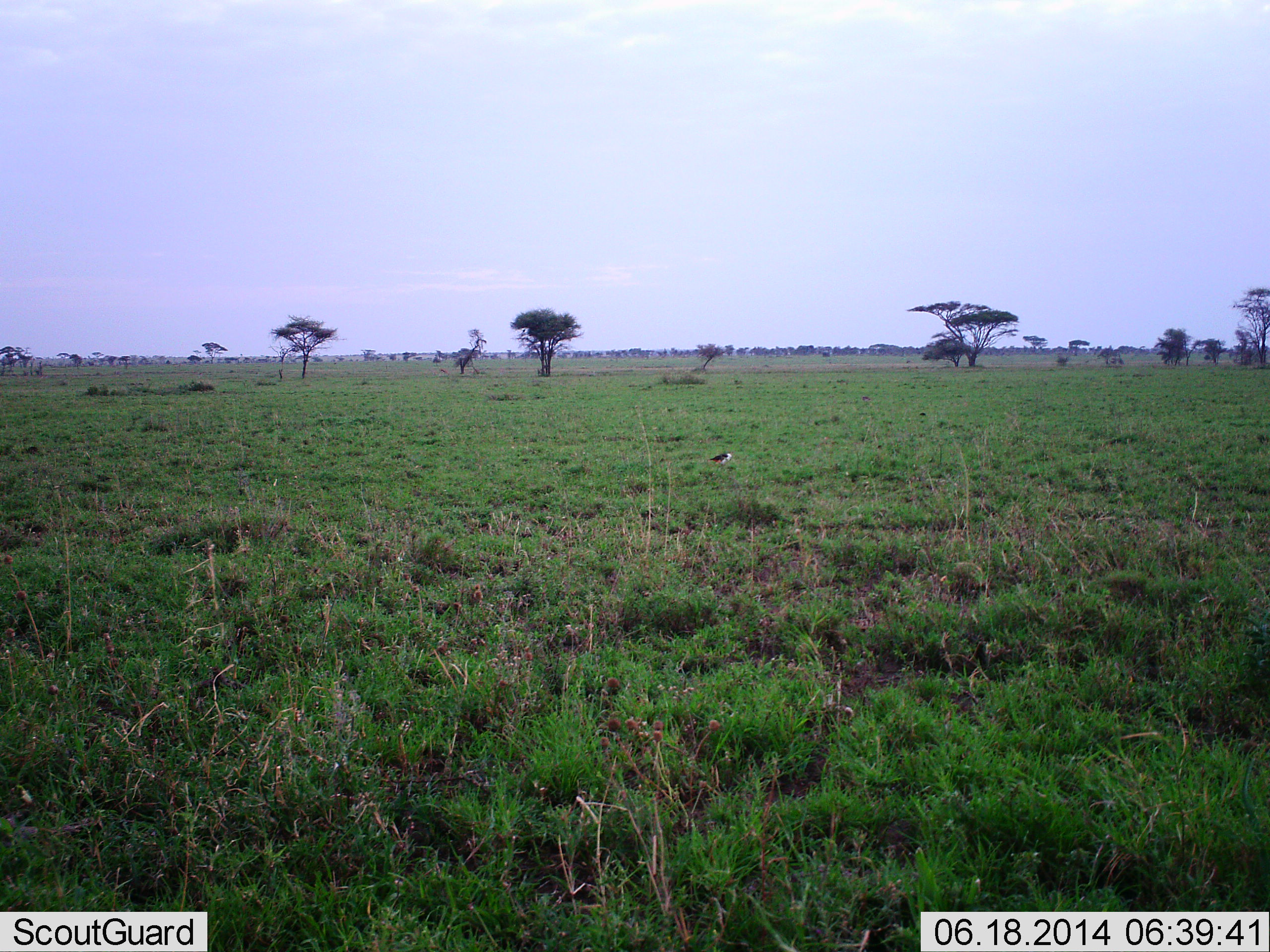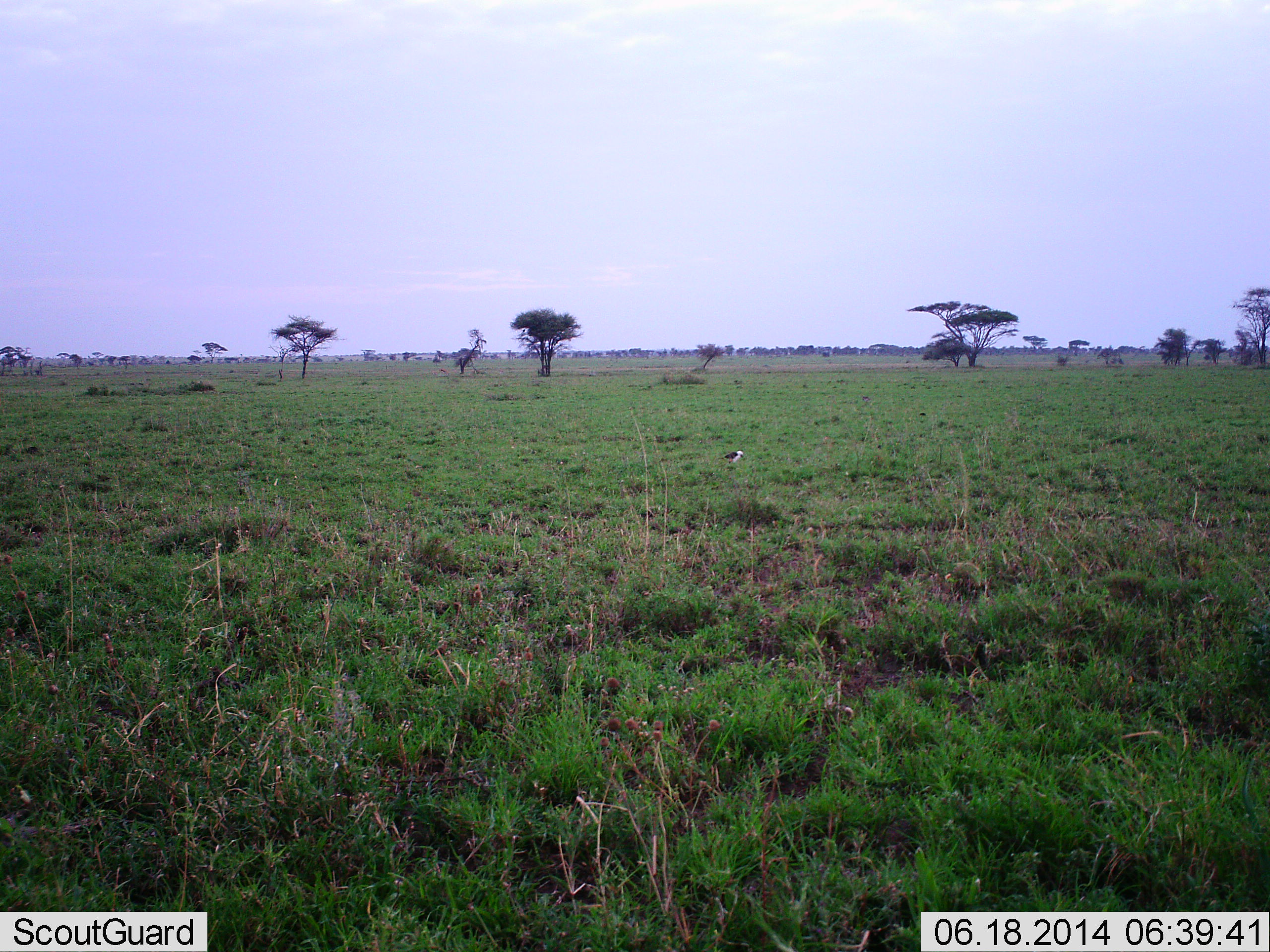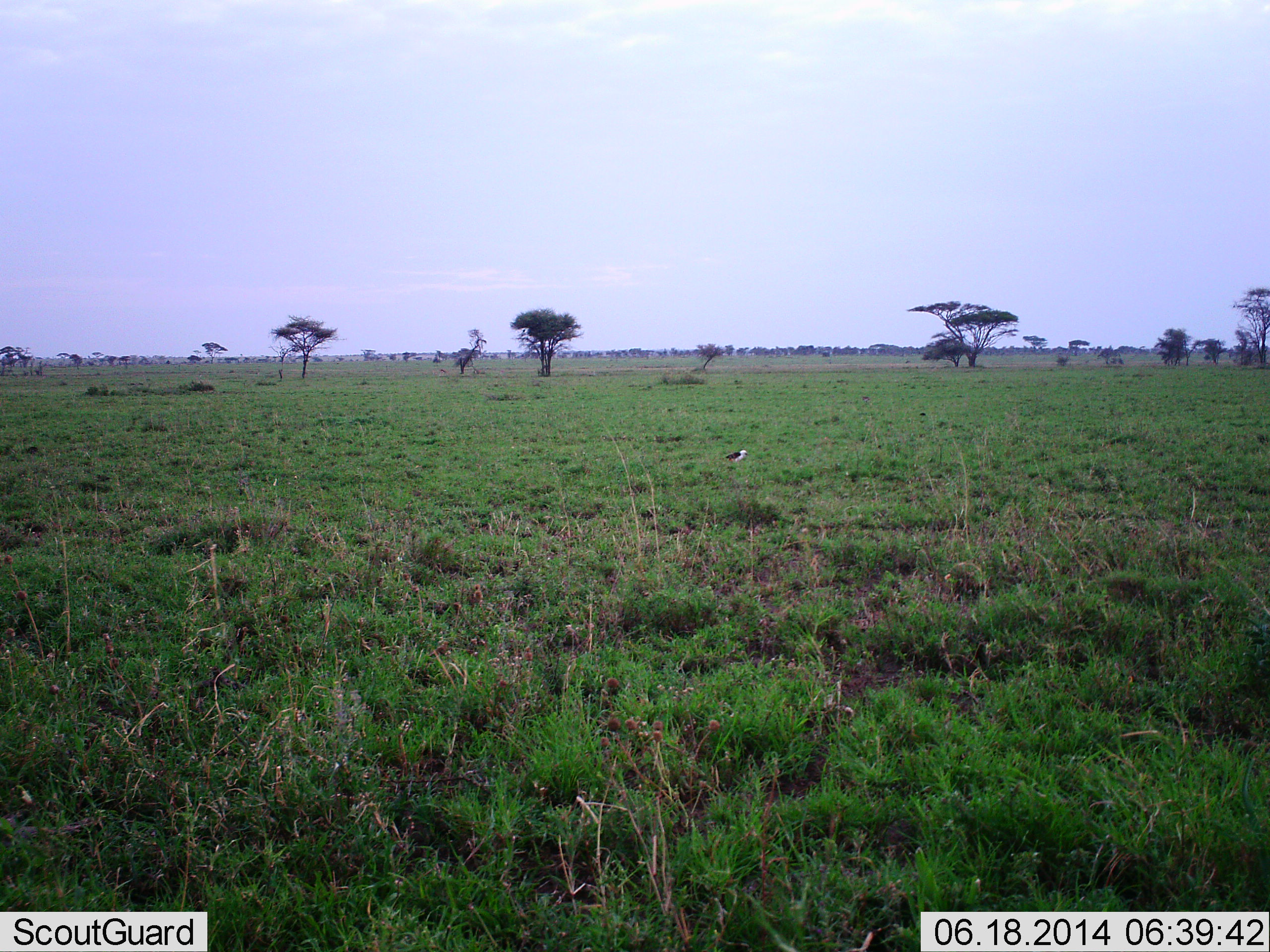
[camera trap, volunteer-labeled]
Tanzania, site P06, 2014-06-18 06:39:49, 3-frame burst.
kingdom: Animalia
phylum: Chordata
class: Aves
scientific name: Aves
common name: bird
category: otherbird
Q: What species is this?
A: Otherbird (bird) (Aves).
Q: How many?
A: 1.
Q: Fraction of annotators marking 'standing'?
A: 30%.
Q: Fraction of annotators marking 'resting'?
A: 0%.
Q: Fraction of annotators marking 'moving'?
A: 70%.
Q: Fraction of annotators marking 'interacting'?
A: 0%.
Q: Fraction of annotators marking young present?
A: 0%.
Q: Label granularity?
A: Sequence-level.